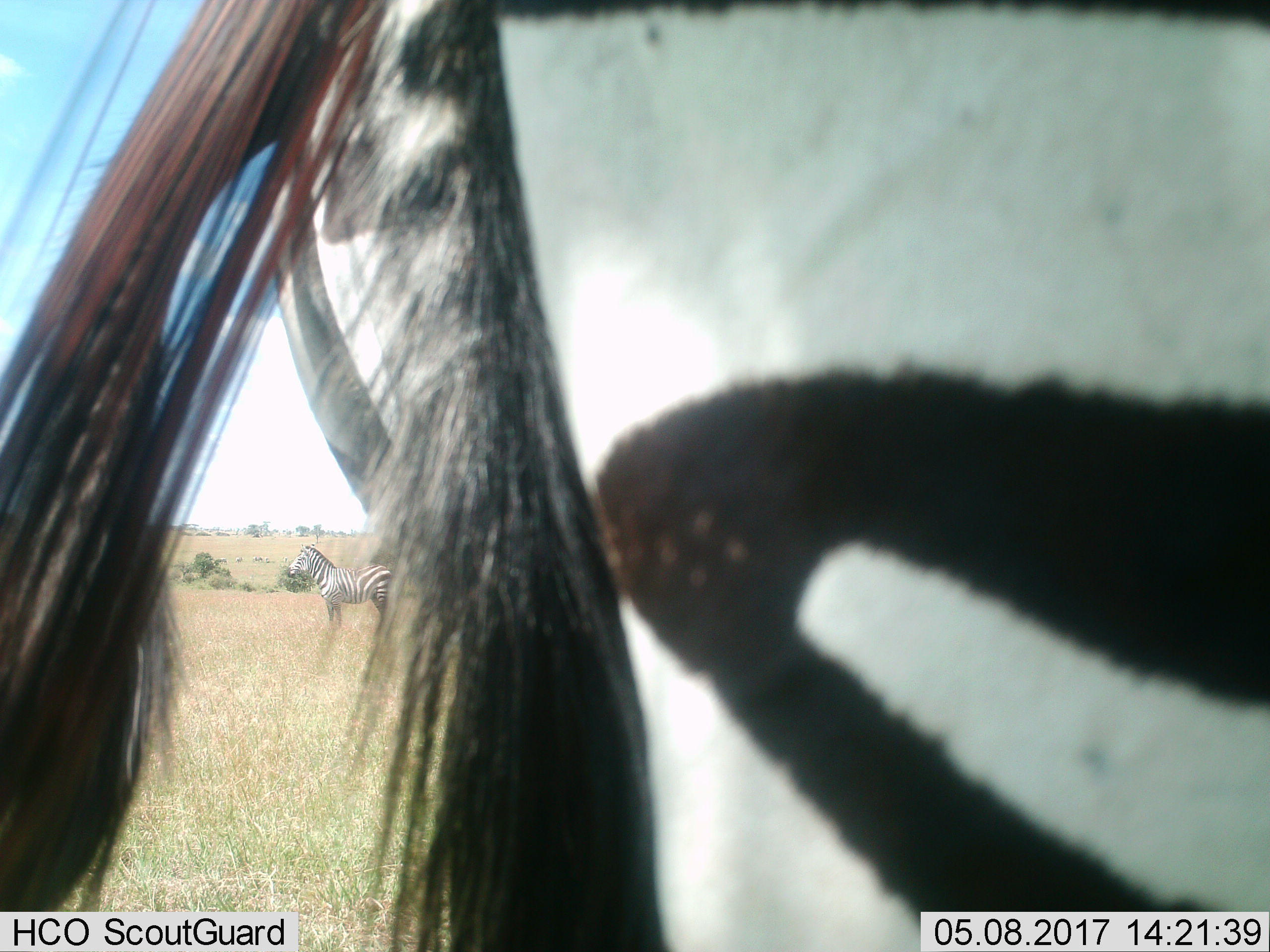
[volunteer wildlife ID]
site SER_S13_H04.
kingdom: Animalia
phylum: Chordata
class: Mammalia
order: Perissodactyla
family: Equidae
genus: Equus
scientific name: Equus quagga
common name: plains zebra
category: zebraplains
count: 2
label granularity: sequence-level